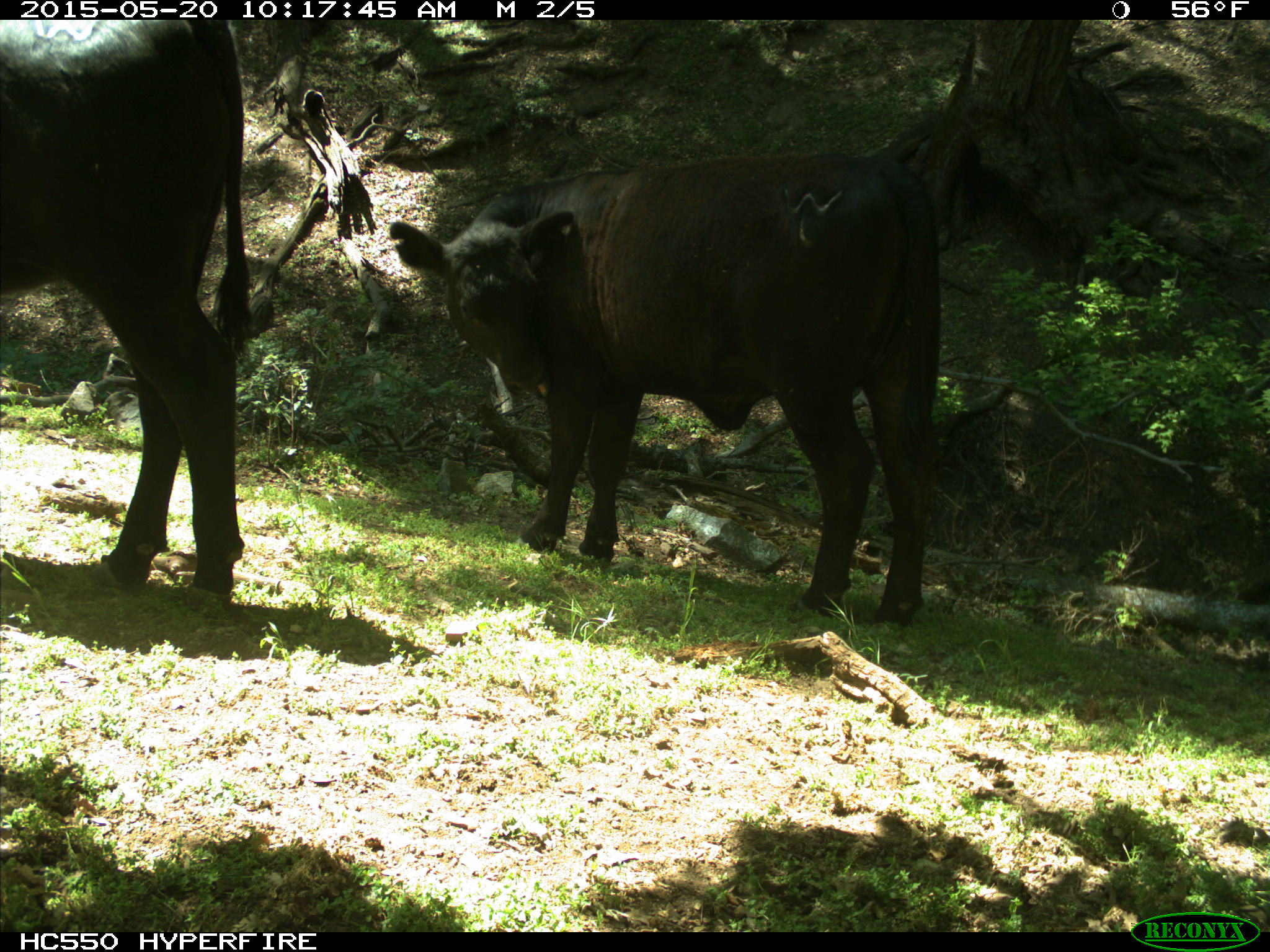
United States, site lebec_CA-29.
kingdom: Animalia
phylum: Chordata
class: Mammalia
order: Artiodactyla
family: Bovidae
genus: Bos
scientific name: Bos taurus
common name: domestic cow